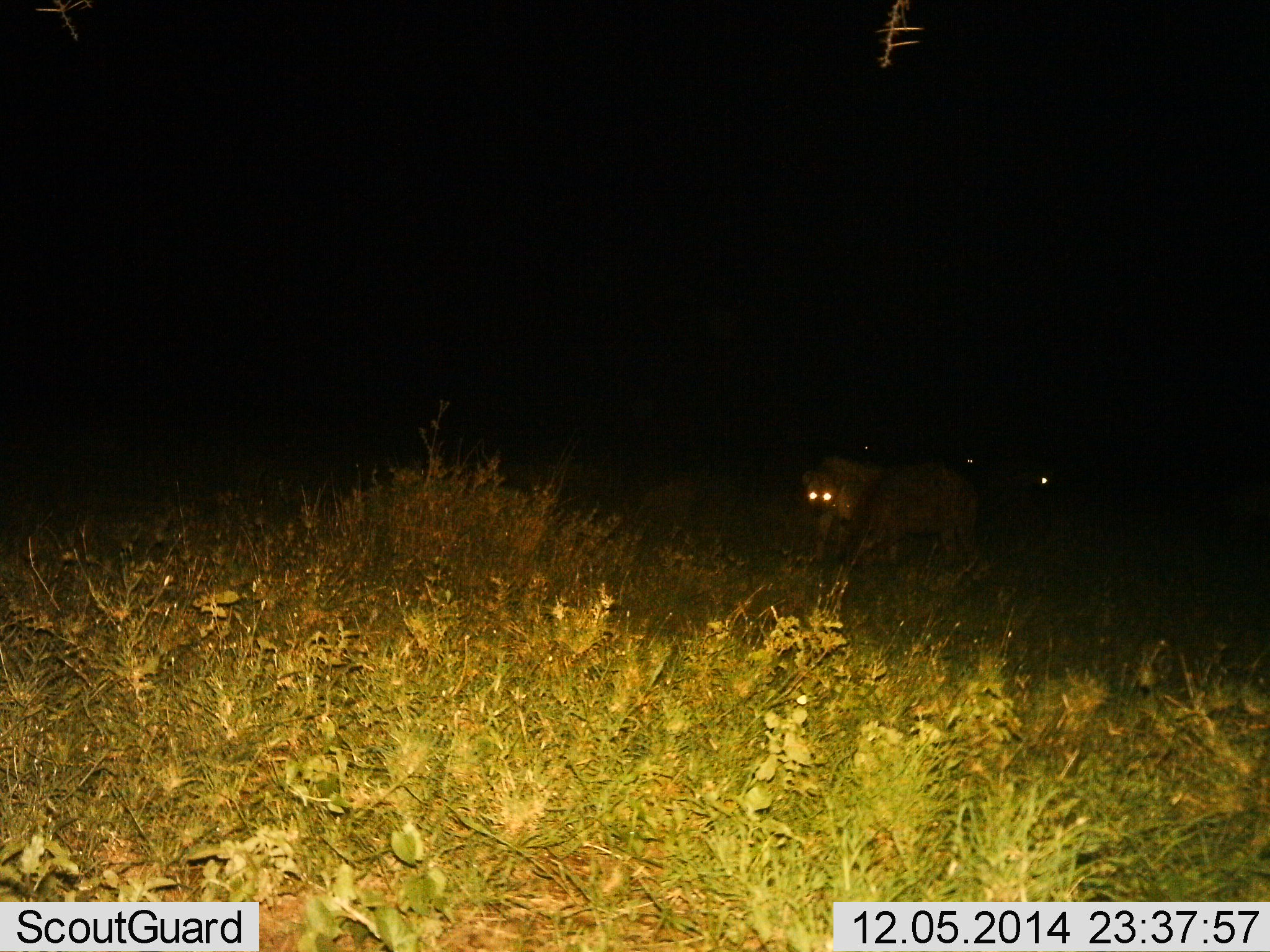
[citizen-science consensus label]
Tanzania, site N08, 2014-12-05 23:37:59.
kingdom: Animalia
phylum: Chordata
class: Mammalia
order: Carnivora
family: Hyaenidae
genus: Crocuta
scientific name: Crocuta crocuta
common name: spotted hyena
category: hyenaspotted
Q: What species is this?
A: Hyenaspotted (spotted hyena) (Crocuta crocuta).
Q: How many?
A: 2.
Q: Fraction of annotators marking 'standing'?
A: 80%.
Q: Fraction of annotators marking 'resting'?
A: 0%.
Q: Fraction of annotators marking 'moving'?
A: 10%.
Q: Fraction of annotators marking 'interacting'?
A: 10%.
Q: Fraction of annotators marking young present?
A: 0%.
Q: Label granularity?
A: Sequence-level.